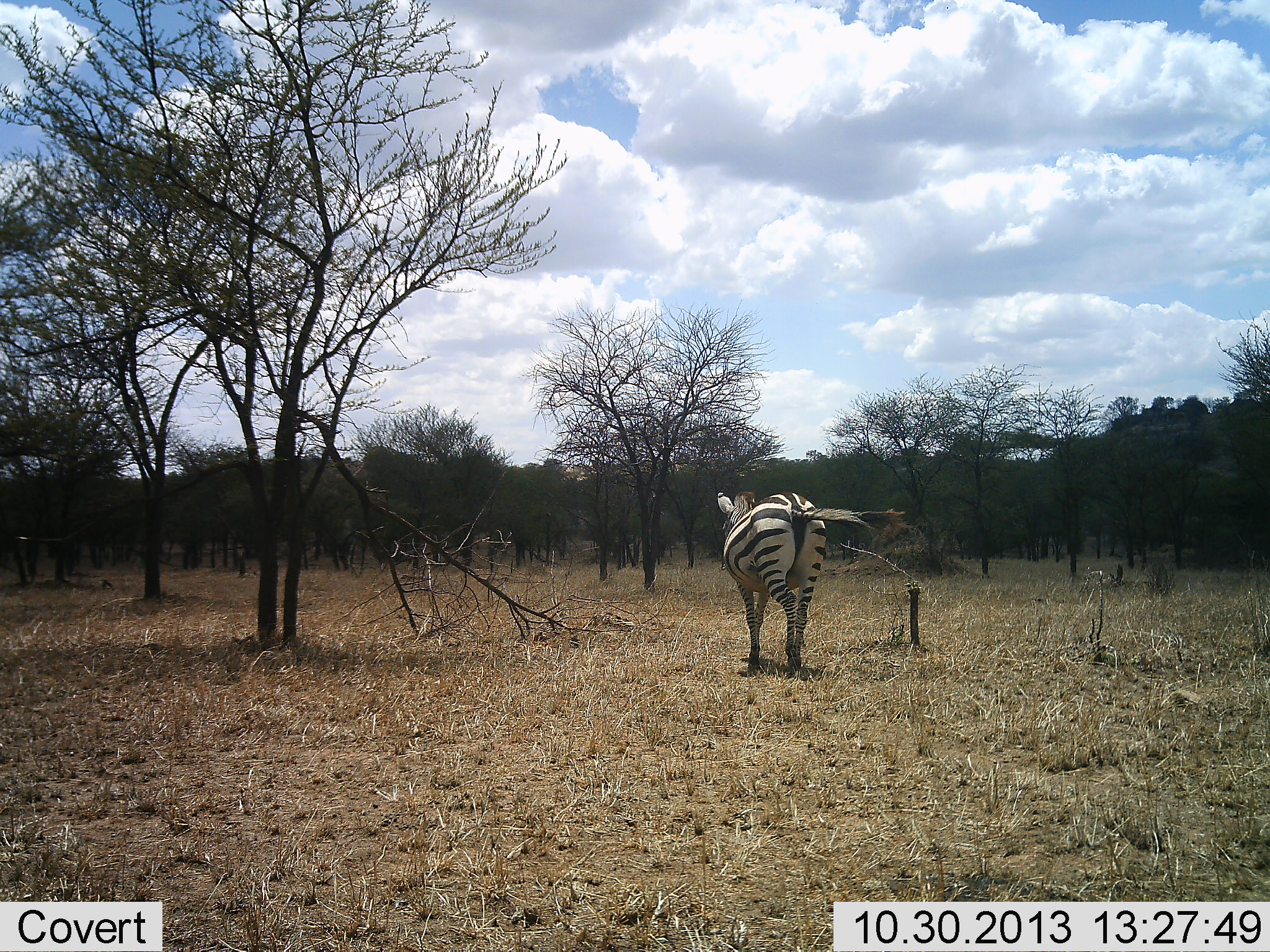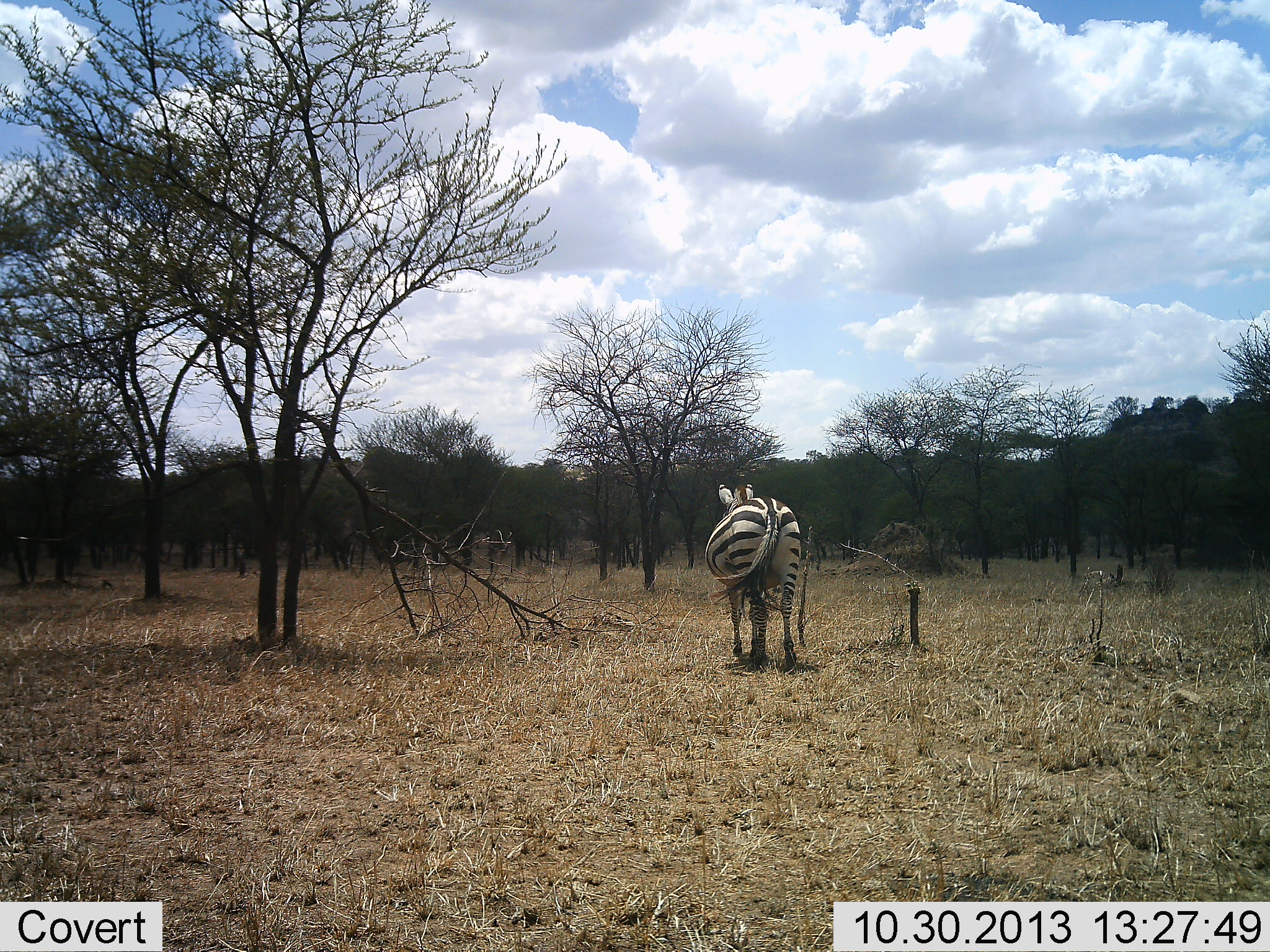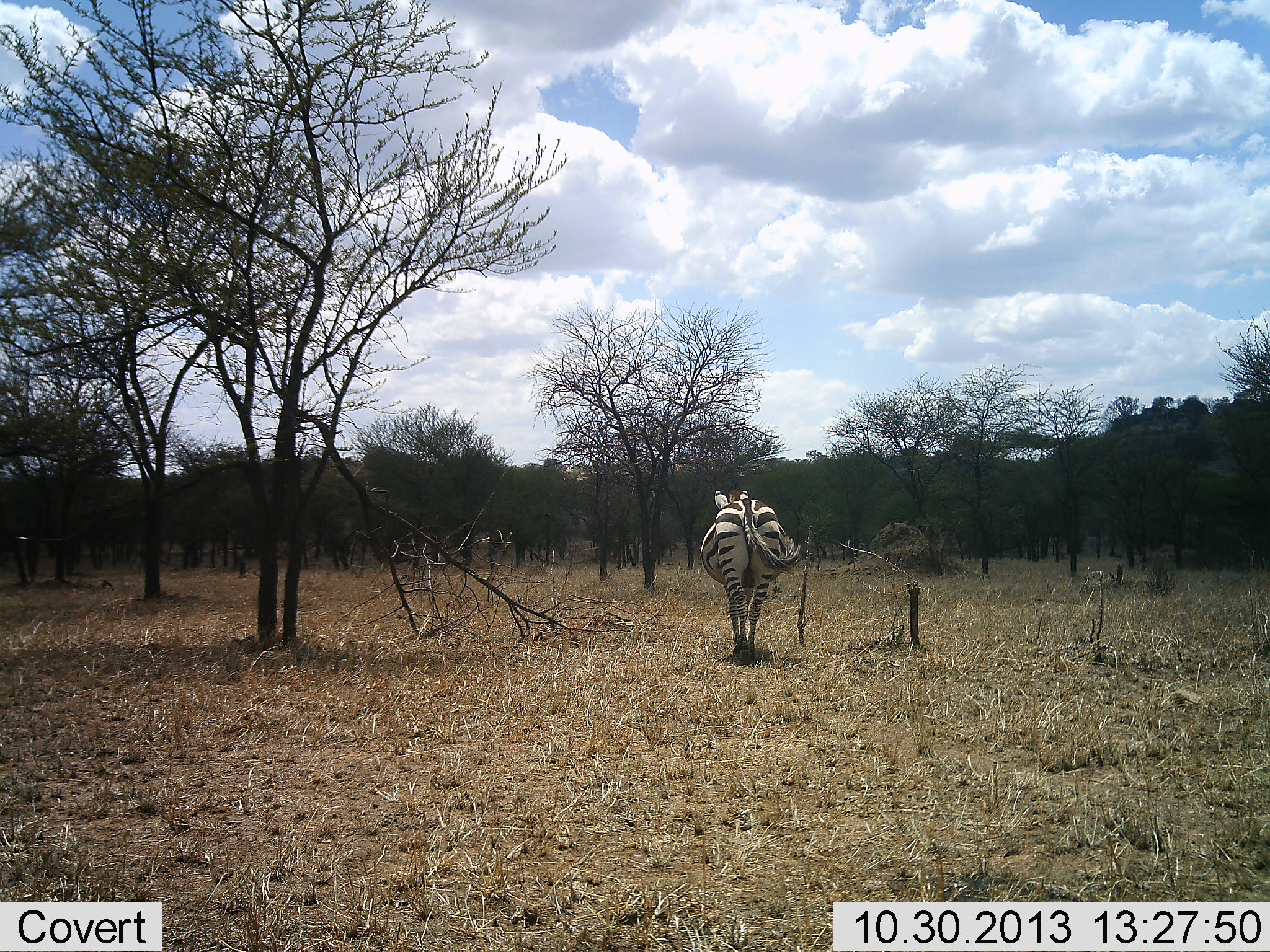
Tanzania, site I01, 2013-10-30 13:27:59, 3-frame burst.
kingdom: Animalia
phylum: Chordata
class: Mammalia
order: Perissodactyla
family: Equidae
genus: Equus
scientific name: Equus quagga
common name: plains zebra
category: zebra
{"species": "zebra (plains zebra) (Equus quagga)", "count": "1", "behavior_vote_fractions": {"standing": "0%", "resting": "0%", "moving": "100%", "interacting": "0%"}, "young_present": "0%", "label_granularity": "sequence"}